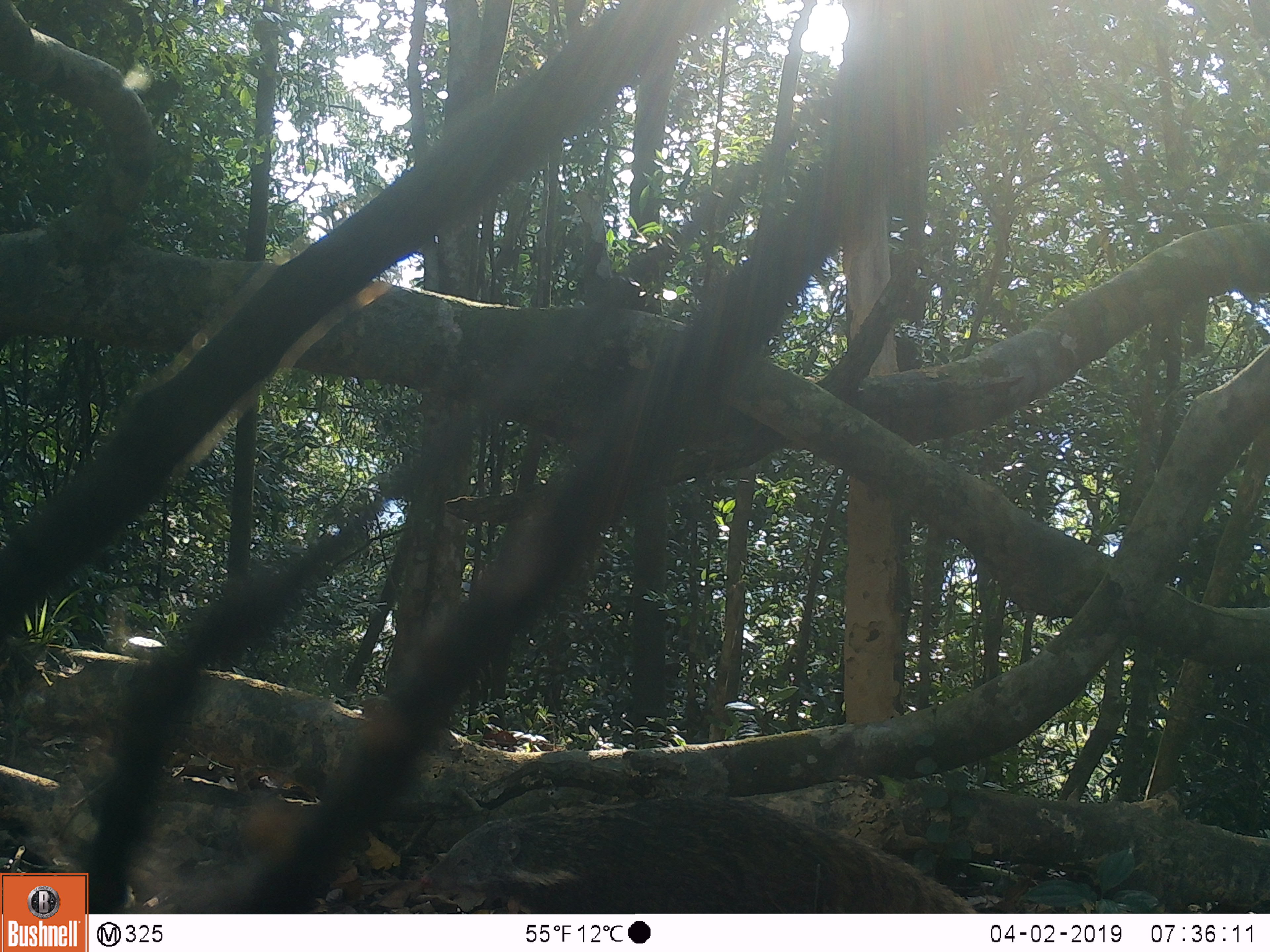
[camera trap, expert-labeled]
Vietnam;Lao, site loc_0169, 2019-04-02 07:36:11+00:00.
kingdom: Animalia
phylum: Chordata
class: Mammalia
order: Carnivora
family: Herpestidae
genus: Urva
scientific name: Urva urva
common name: crab-eating mongoose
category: crab eating mongoose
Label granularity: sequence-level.